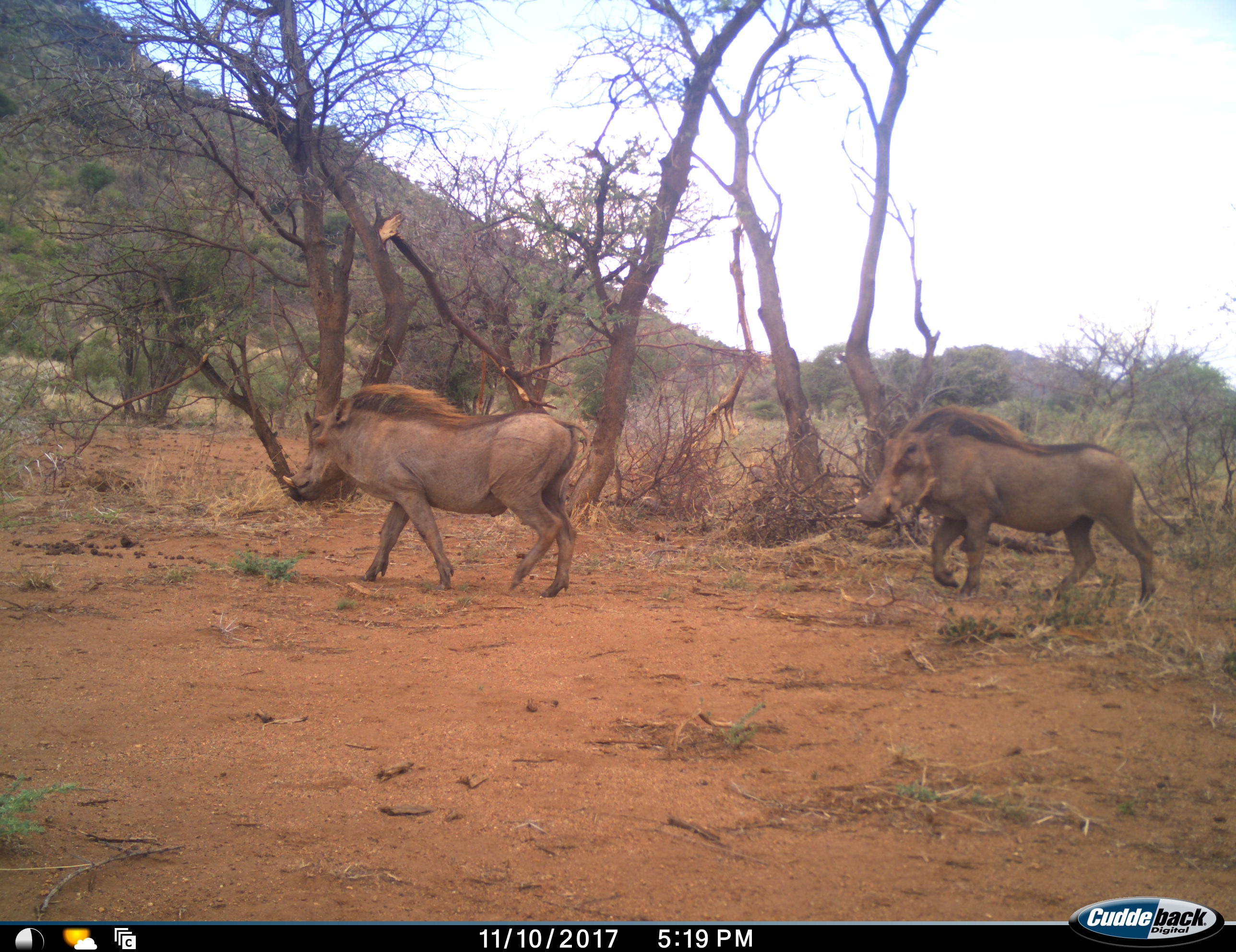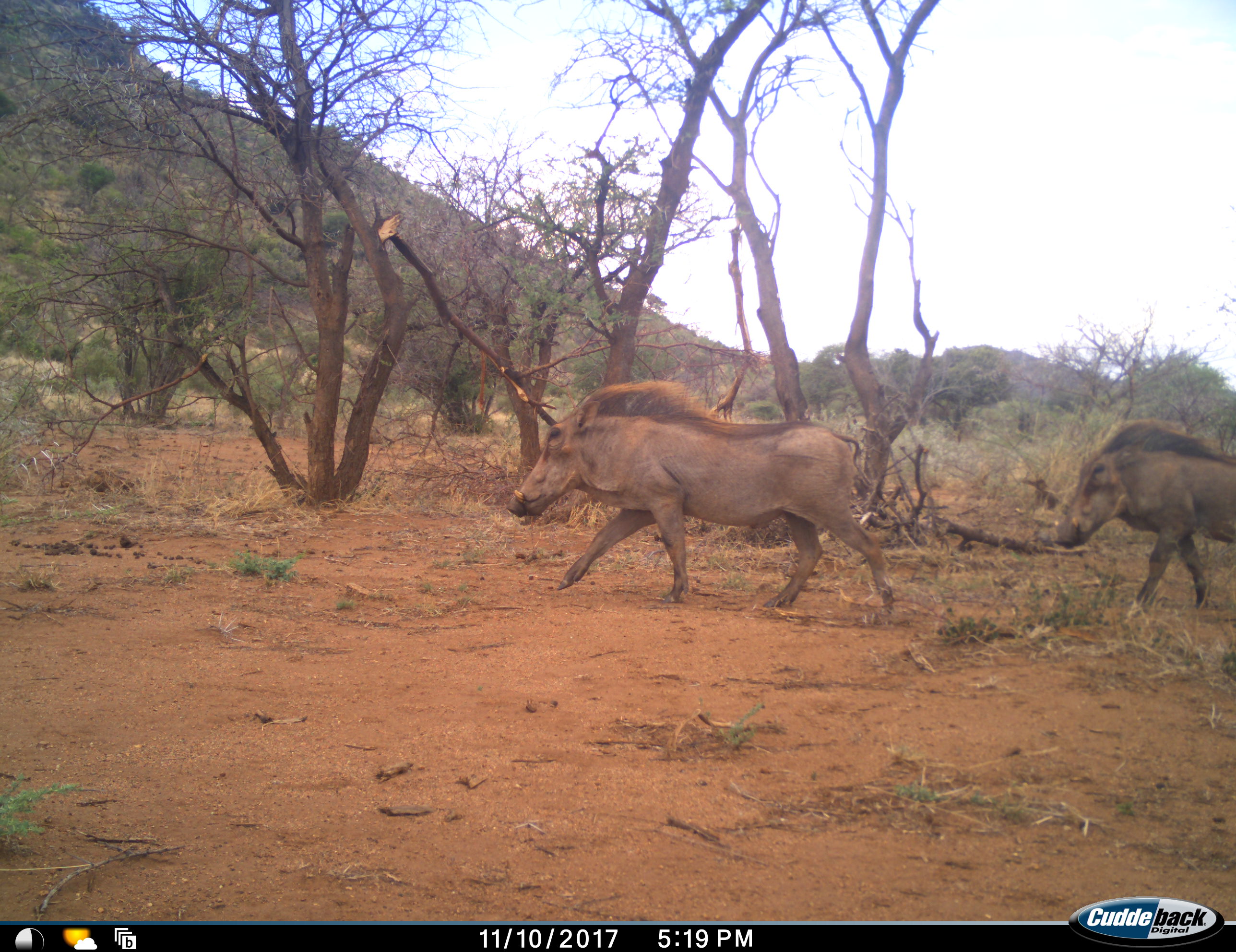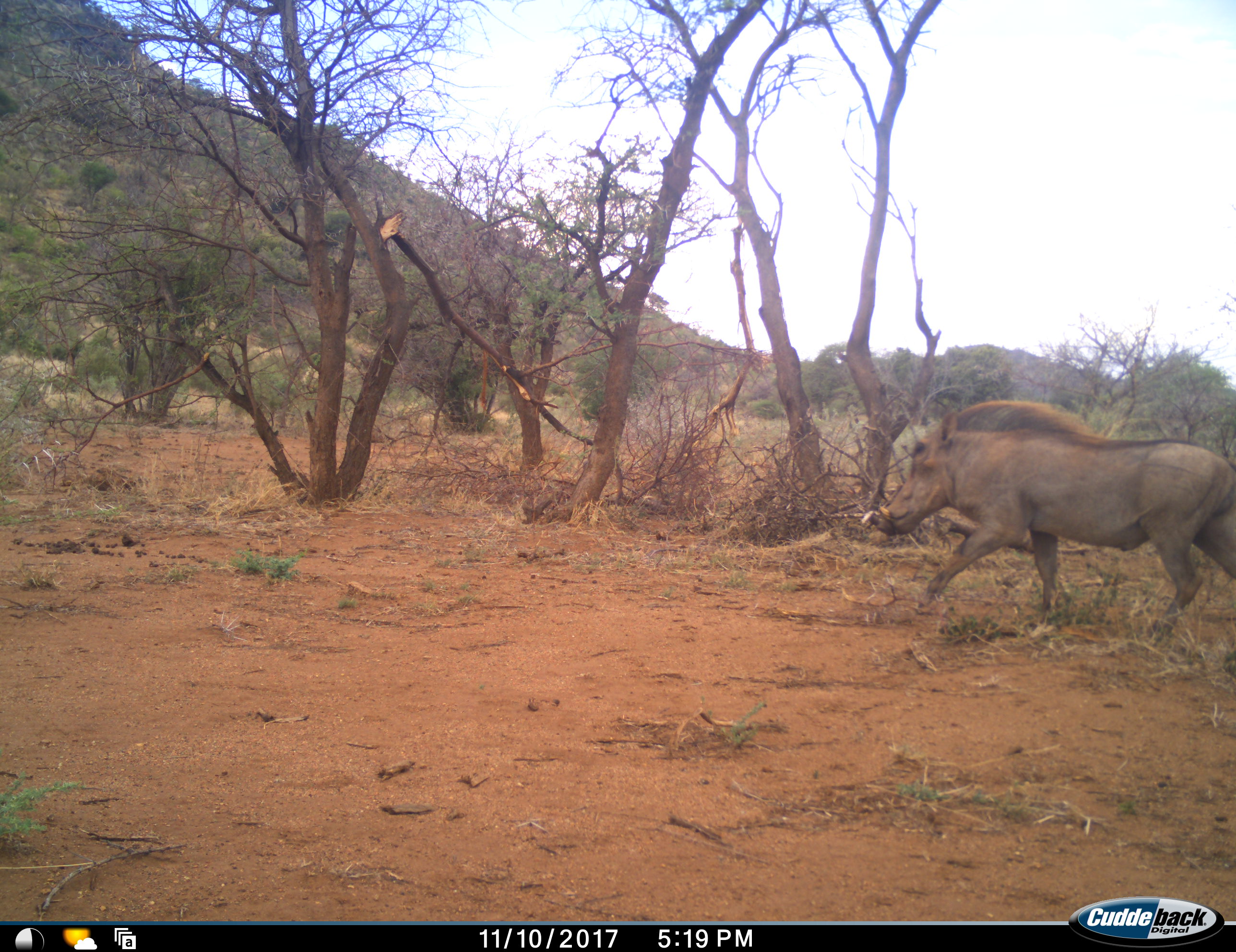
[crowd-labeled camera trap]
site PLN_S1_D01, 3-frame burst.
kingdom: Animalia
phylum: Chordata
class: Mammalia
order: Artiodactyla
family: Suidae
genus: Phacochoerus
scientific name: Phacochoerus africanus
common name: warthog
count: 2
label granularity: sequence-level